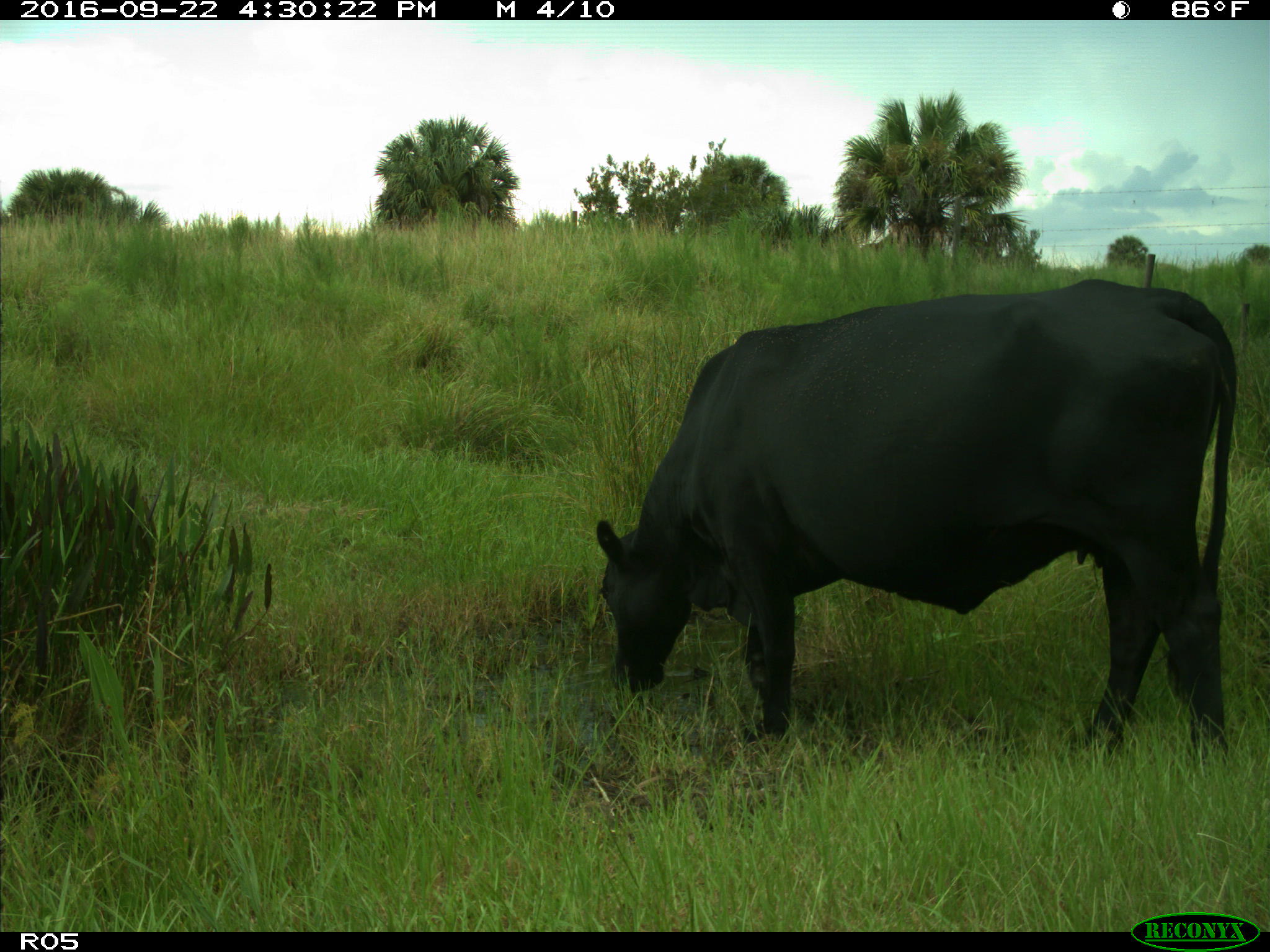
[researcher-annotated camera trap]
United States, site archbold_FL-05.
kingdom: Animalia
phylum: Chordata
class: Mammalia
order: Artiodactyla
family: Bovidae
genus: Bos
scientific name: Bos taurus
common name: domestic cow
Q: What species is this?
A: Bos taurus (domestic cow).